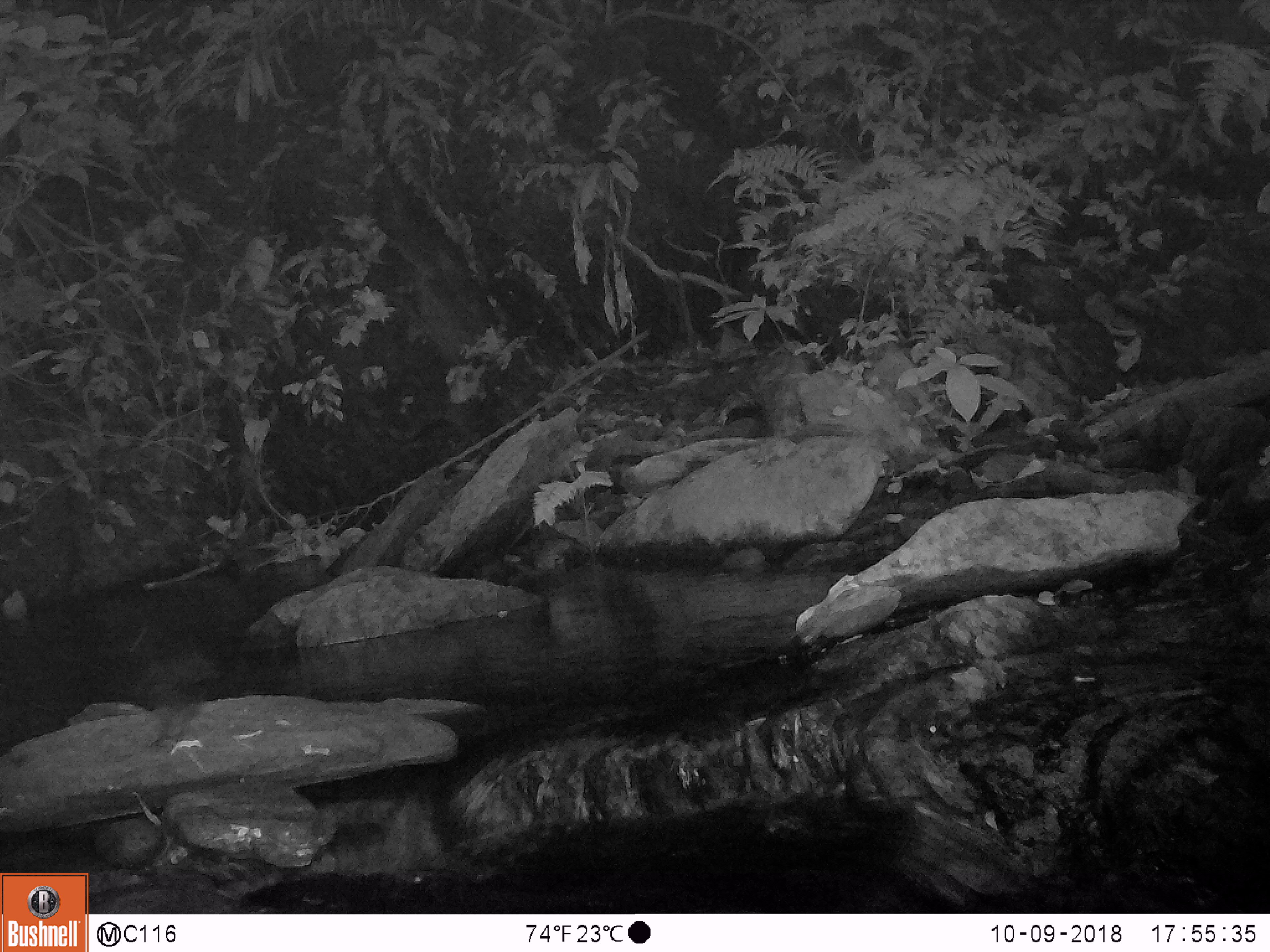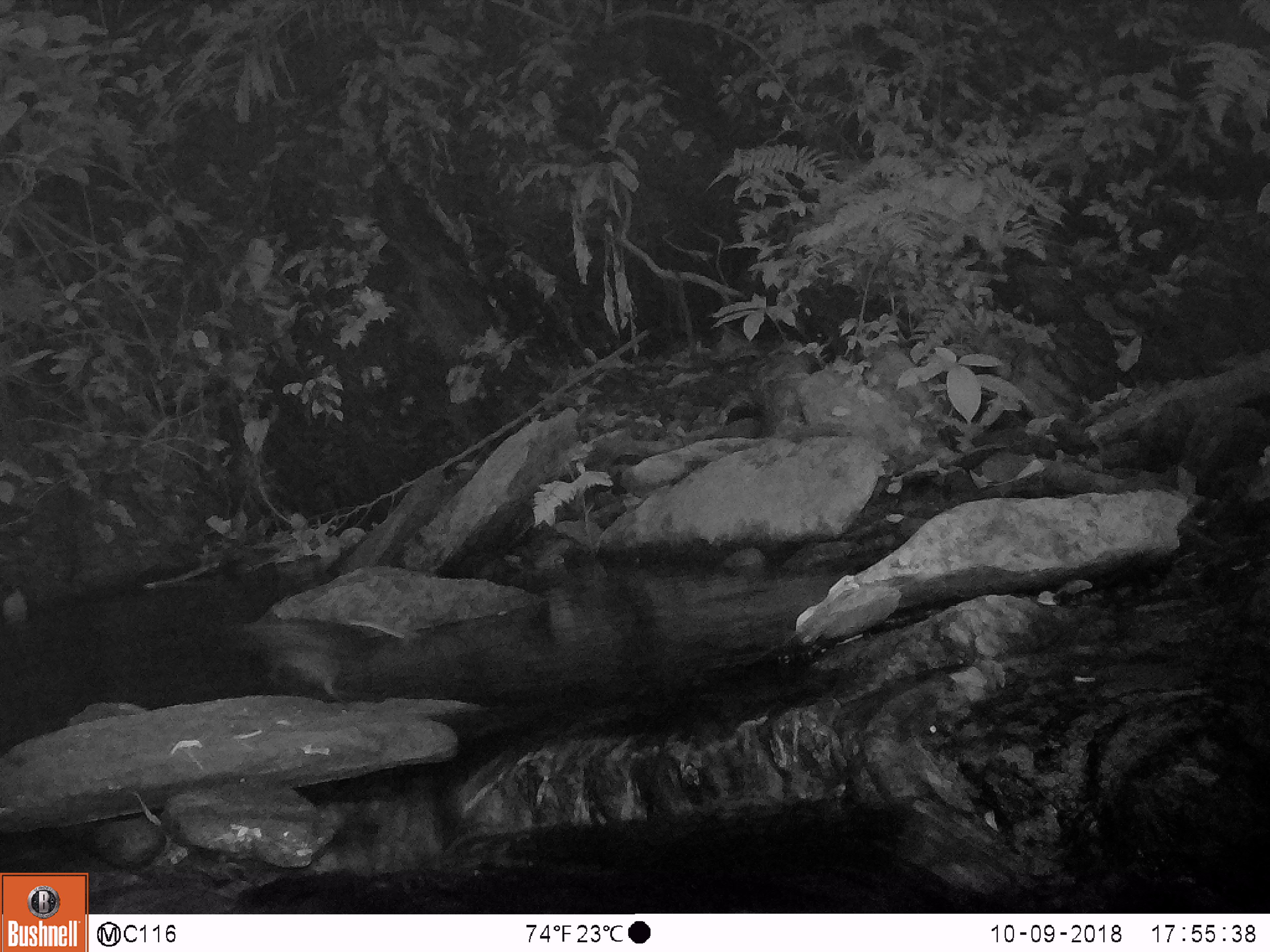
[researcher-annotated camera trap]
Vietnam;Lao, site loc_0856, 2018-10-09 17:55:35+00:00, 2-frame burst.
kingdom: Animalia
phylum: Chordata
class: Aves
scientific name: Aves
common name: bird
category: unidentified bird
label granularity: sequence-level